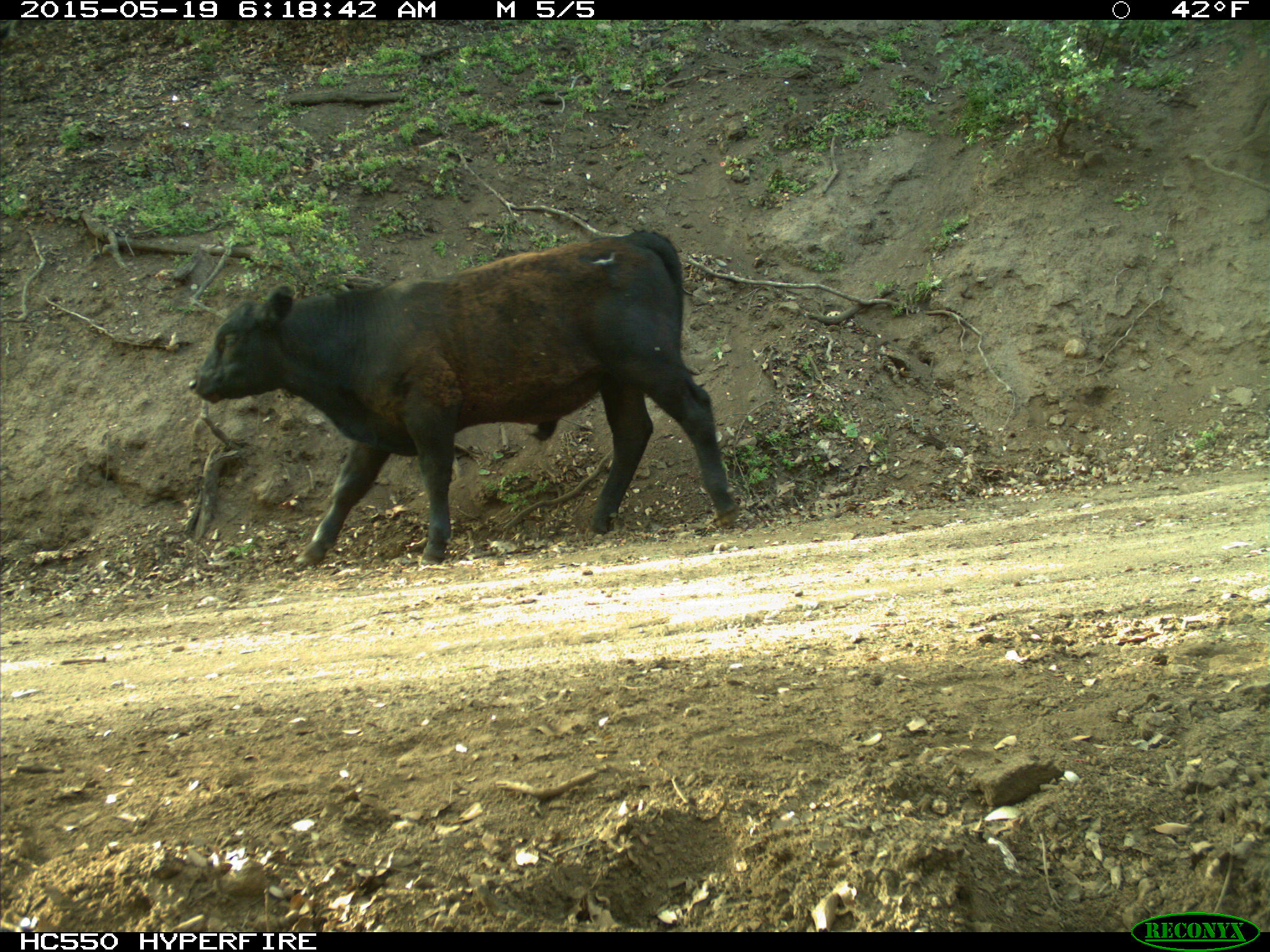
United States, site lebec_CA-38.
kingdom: Animalia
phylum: Chordata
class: Mammalia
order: Artiodactyla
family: Bovidae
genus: Bos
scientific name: Bos taurus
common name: domestic cow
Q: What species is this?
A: Bos taurus (domestic cow).